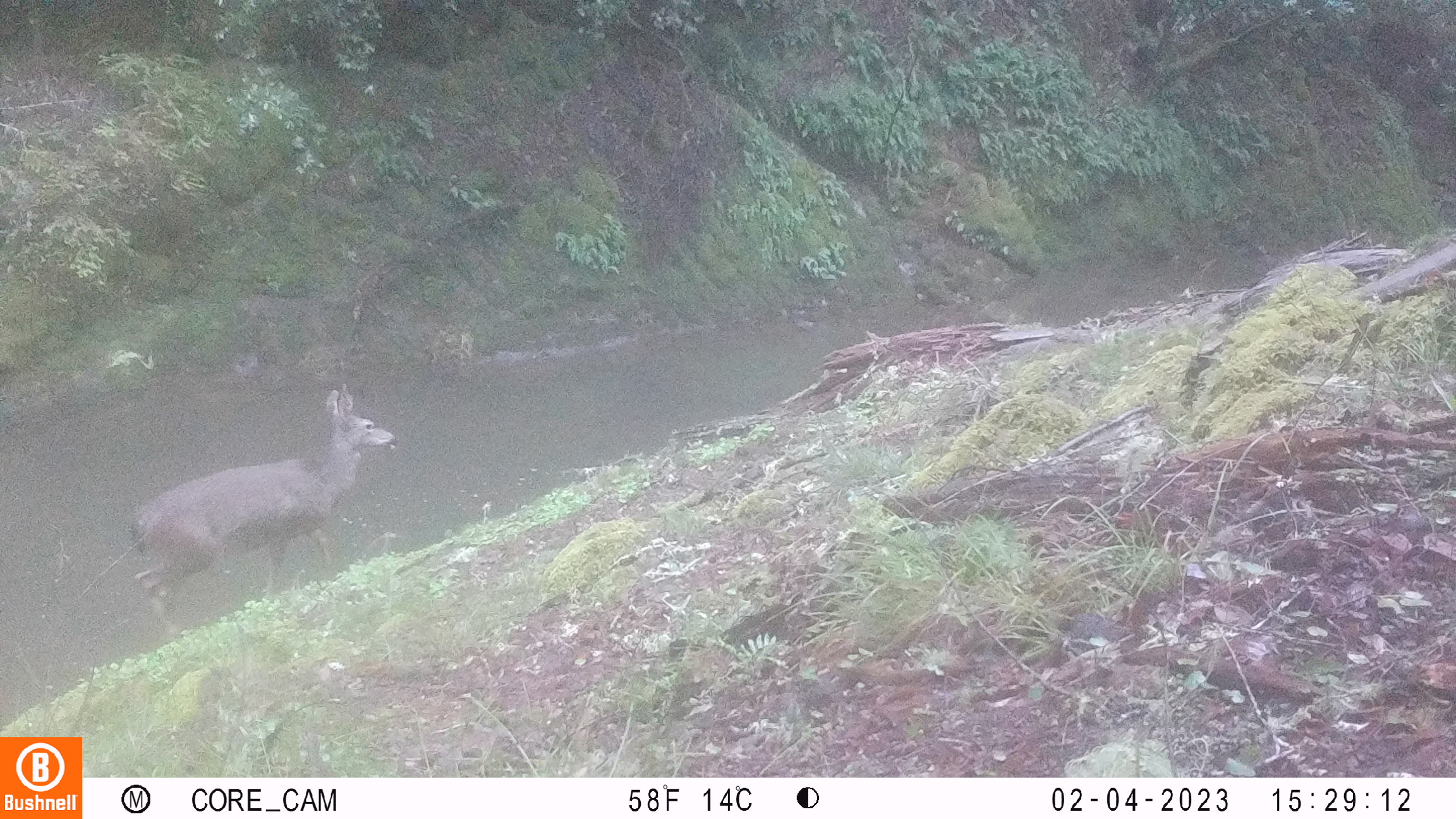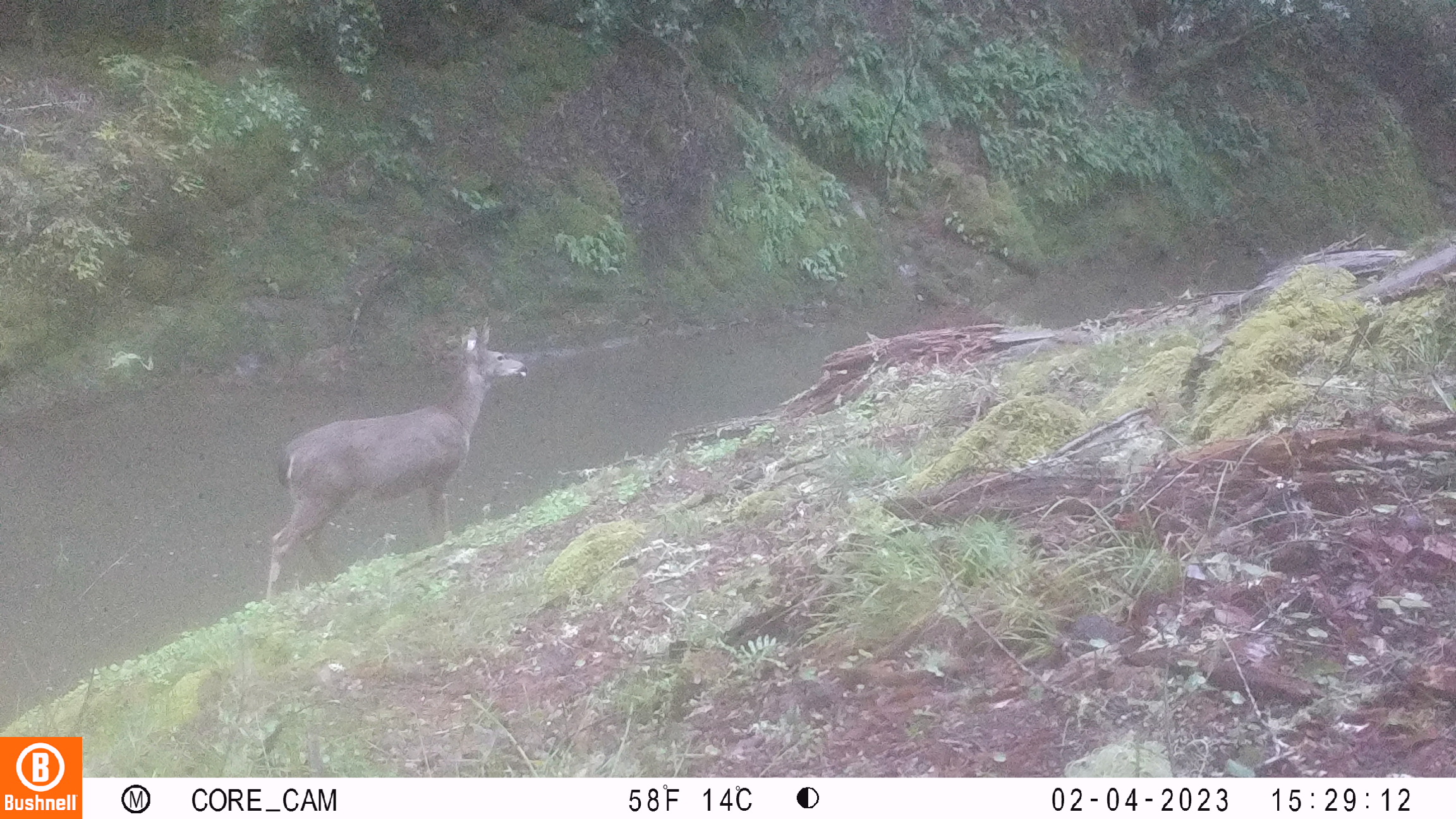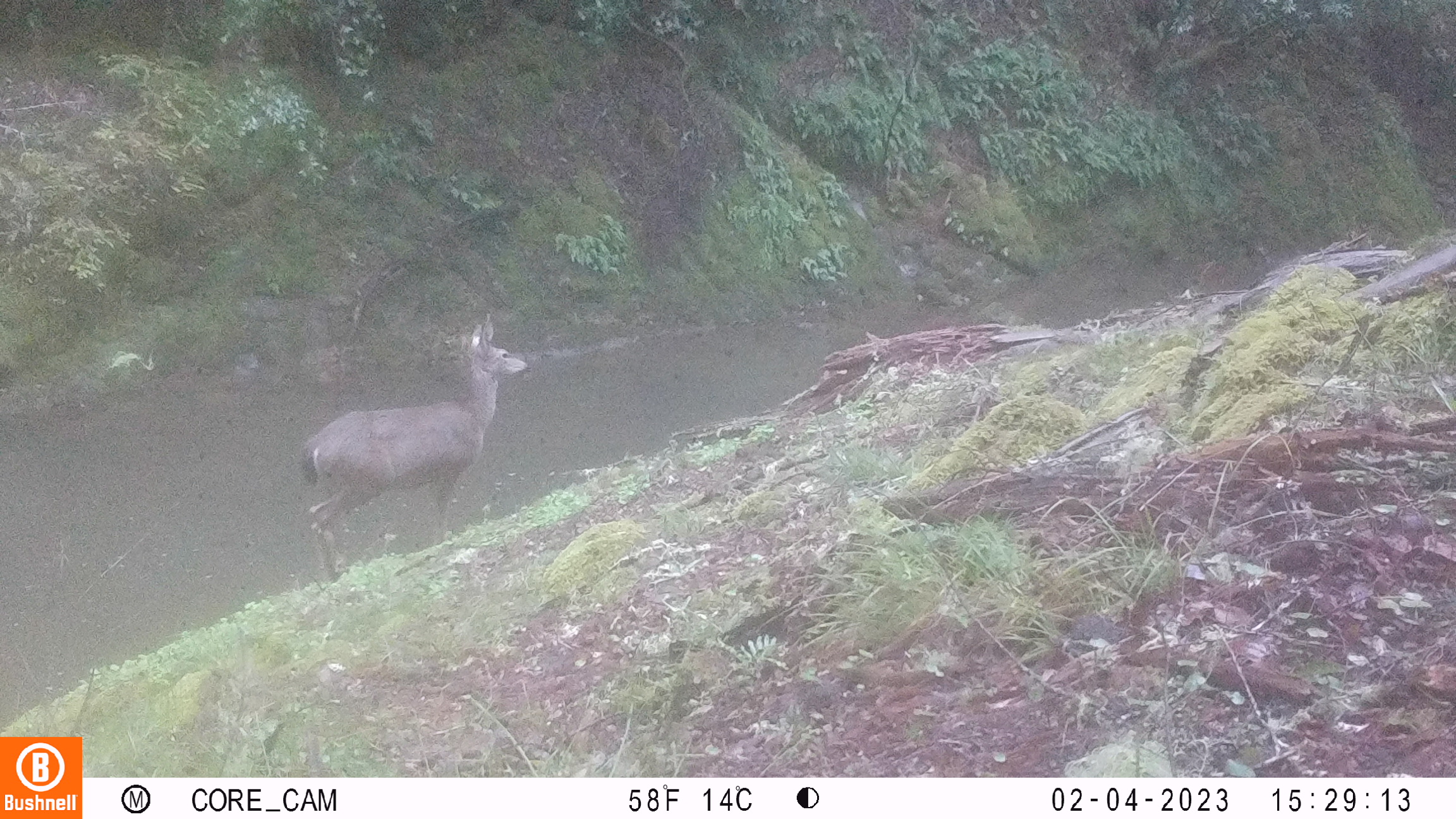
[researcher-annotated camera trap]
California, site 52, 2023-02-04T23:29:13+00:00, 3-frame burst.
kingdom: Animalia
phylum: Chordata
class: Mammalia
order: Artiodactyla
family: Cervidae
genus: Odocoileus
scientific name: Odocoileus hemionus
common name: mule deer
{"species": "mule deer (Odocoileus hemionus)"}